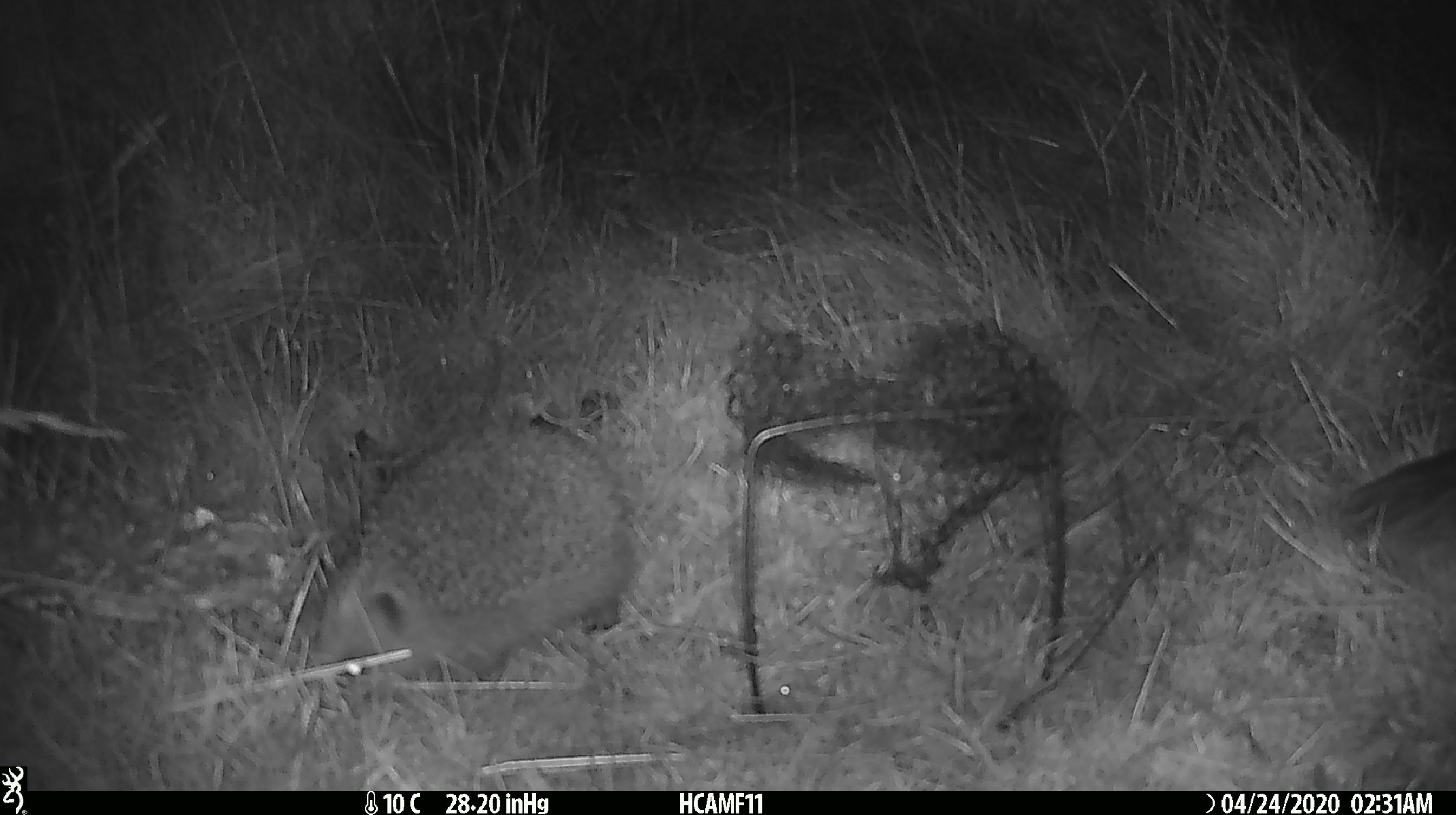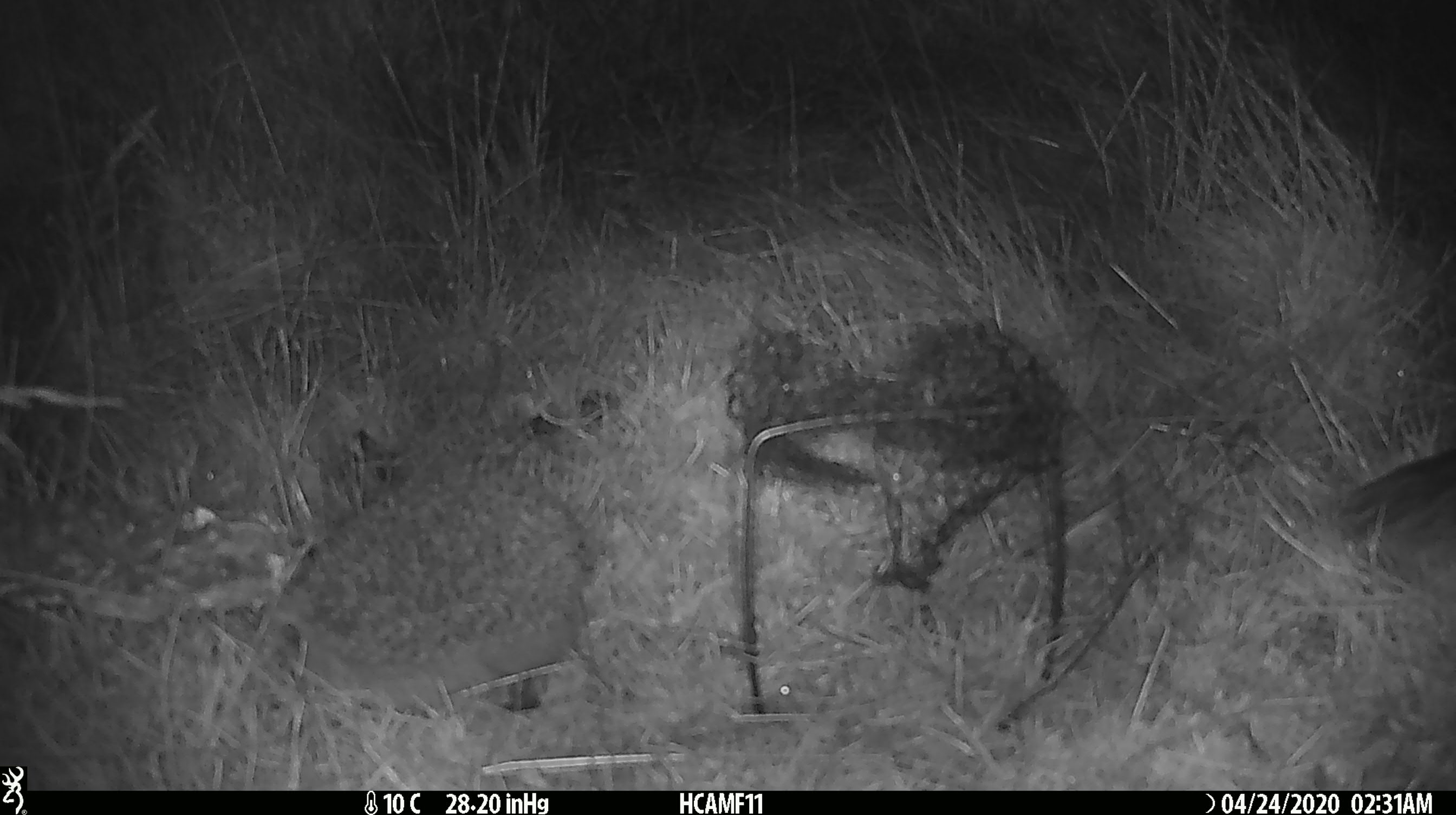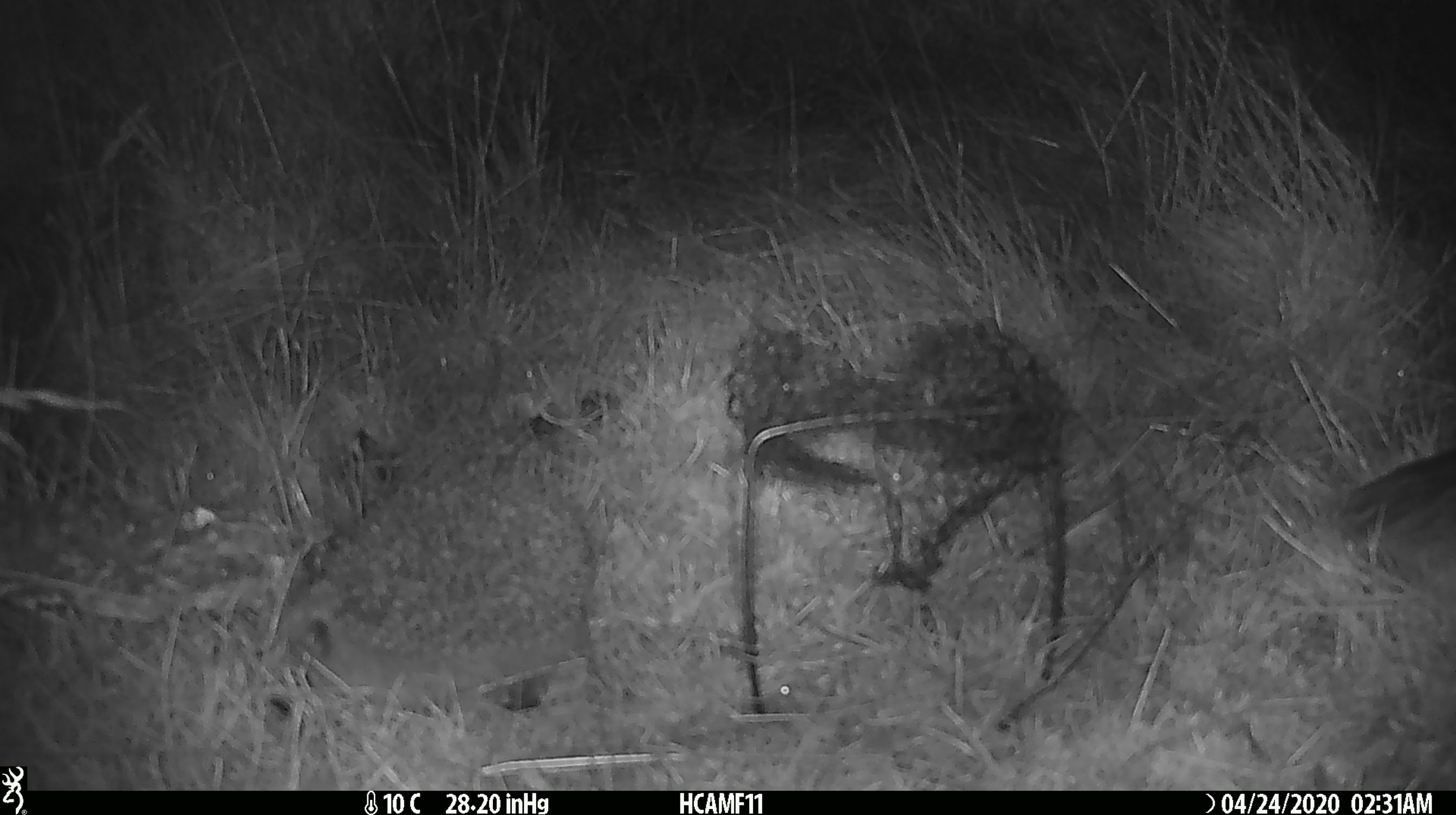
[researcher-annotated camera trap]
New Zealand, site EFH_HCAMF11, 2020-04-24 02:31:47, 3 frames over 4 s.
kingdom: Animalia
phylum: Chordata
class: Mammalia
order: Eulipotyphla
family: Erinaceidae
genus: Erinaceus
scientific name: Erinaceus europaeus europaeus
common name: european hedgehog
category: hedgehog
Hedgehog (european hedgehog) (Erinaceus europaeus europaeus).